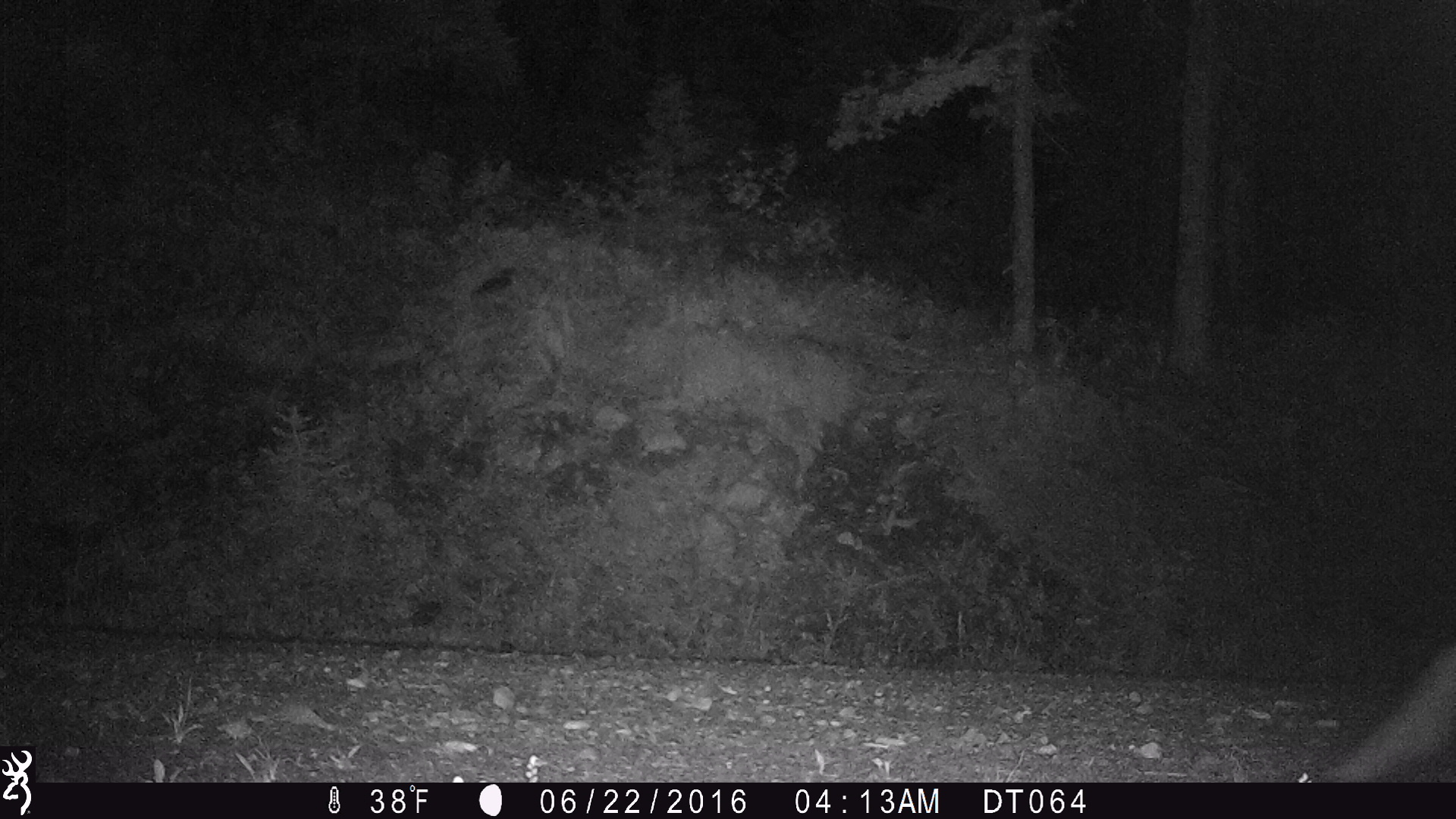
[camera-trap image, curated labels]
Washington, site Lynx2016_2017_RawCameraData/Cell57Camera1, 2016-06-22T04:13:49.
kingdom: Animalia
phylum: Chordata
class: Mammalia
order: Carnivora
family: Canidae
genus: Canis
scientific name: Canis latrans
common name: coyote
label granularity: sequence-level